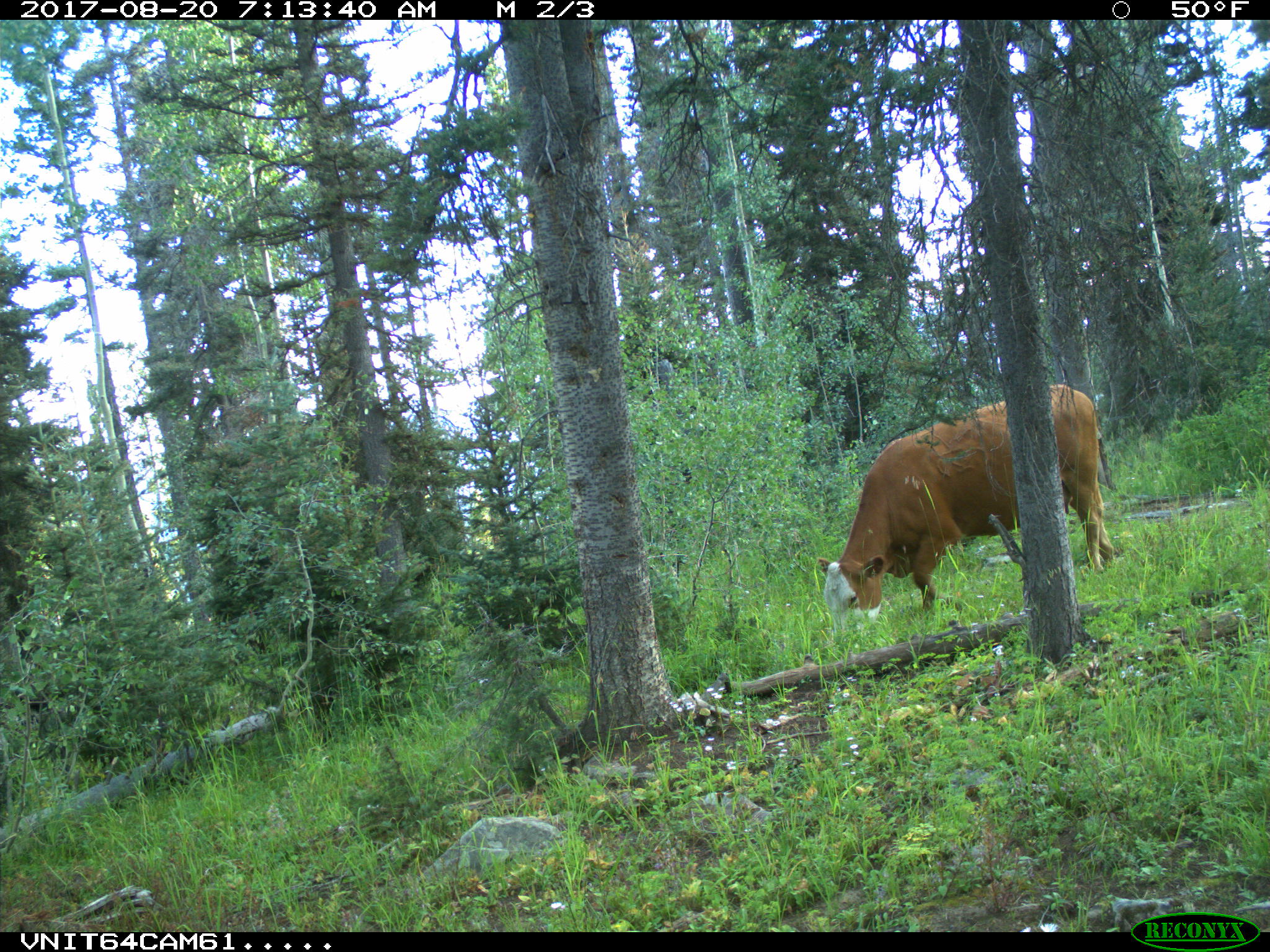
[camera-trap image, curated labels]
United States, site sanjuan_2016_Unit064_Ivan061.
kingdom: Animalia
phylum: Chordata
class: Mammalia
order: Artiodactyla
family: Bovidae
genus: Bos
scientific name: Bos taurus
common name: domestic cow